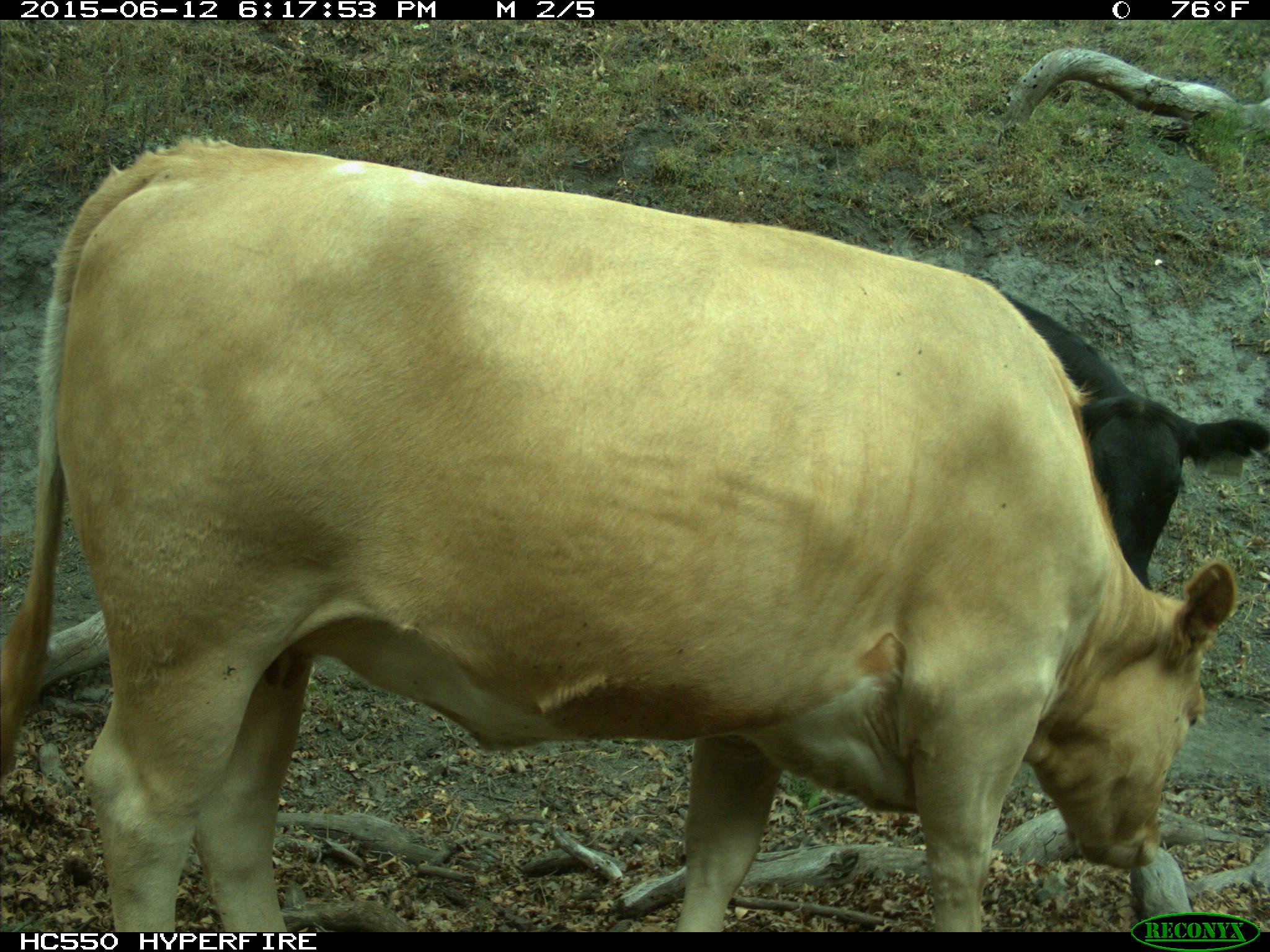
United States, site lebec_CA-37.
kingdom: Animalia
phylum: Chordata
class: Mammalia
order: Artiodactyla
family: Bovidae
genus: Bos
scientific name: Bos taurus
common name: domestic cow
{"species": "Bos taurus (domestic cow)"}